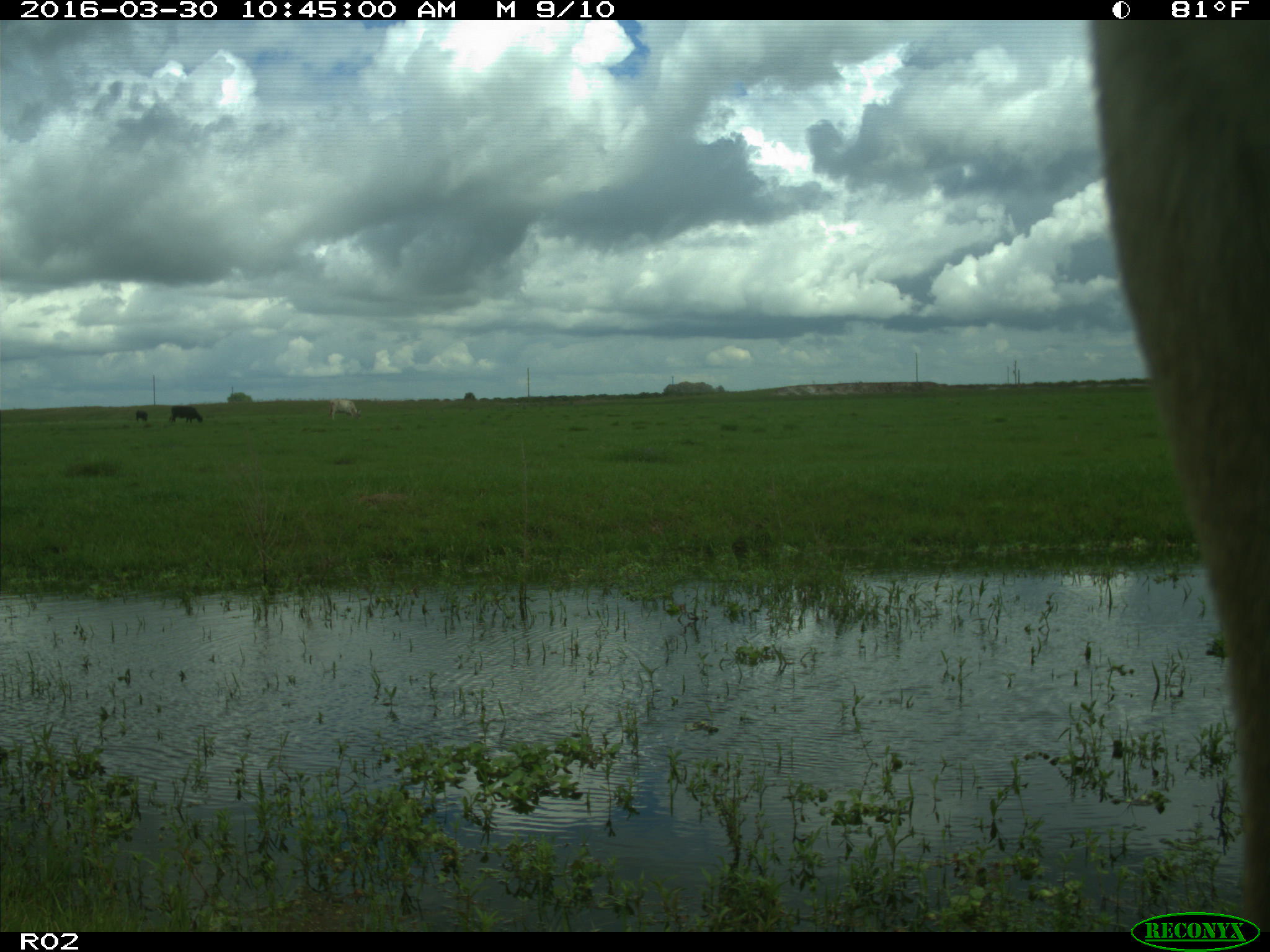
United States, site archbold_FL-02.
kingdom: Animalia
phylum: Chordata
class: Mammalia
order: Artiodactyla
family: Bovidae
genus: Bos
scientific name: Bos taurus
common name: domestic cow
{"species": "Bos taurus (domestic cow)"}